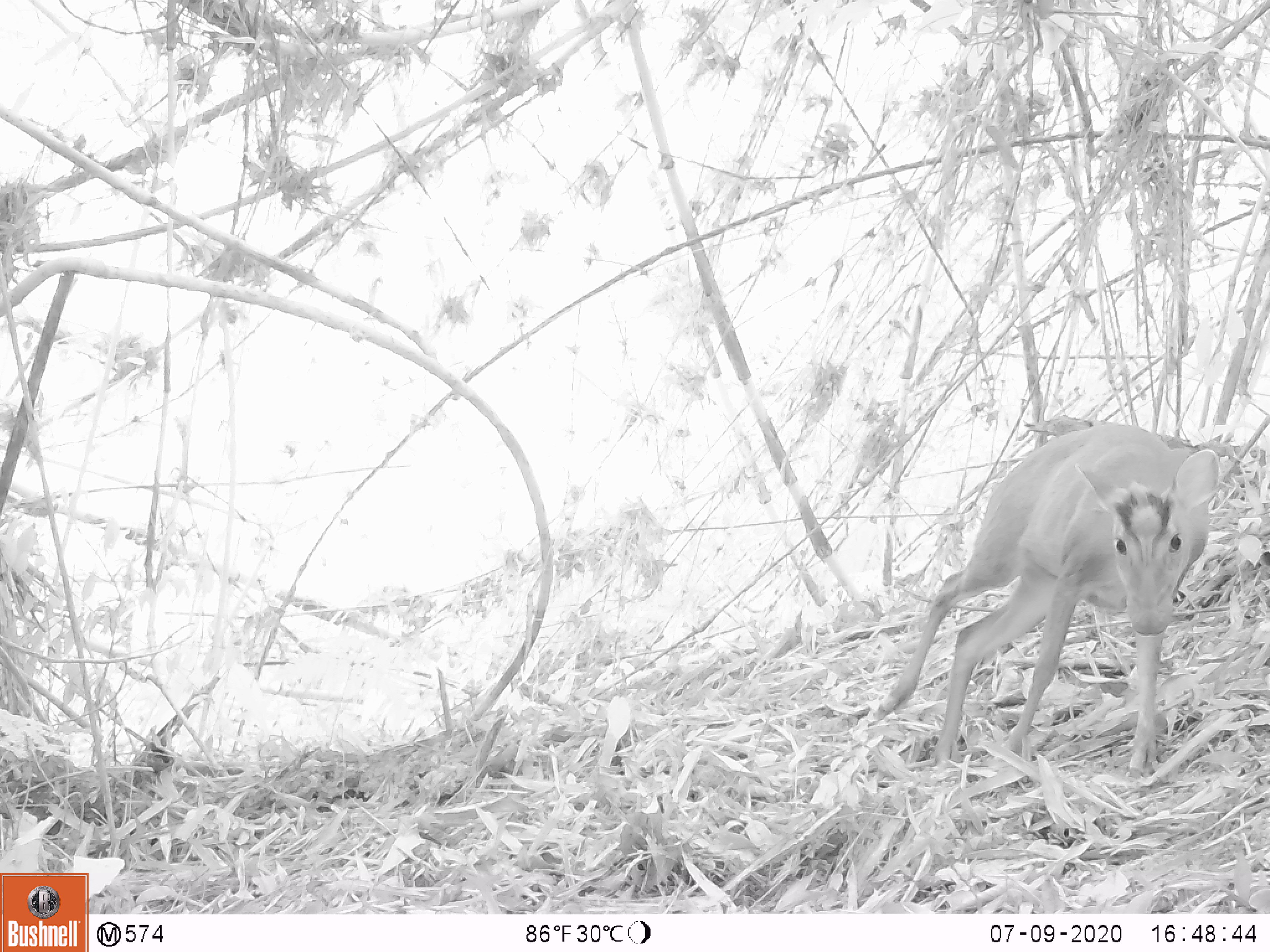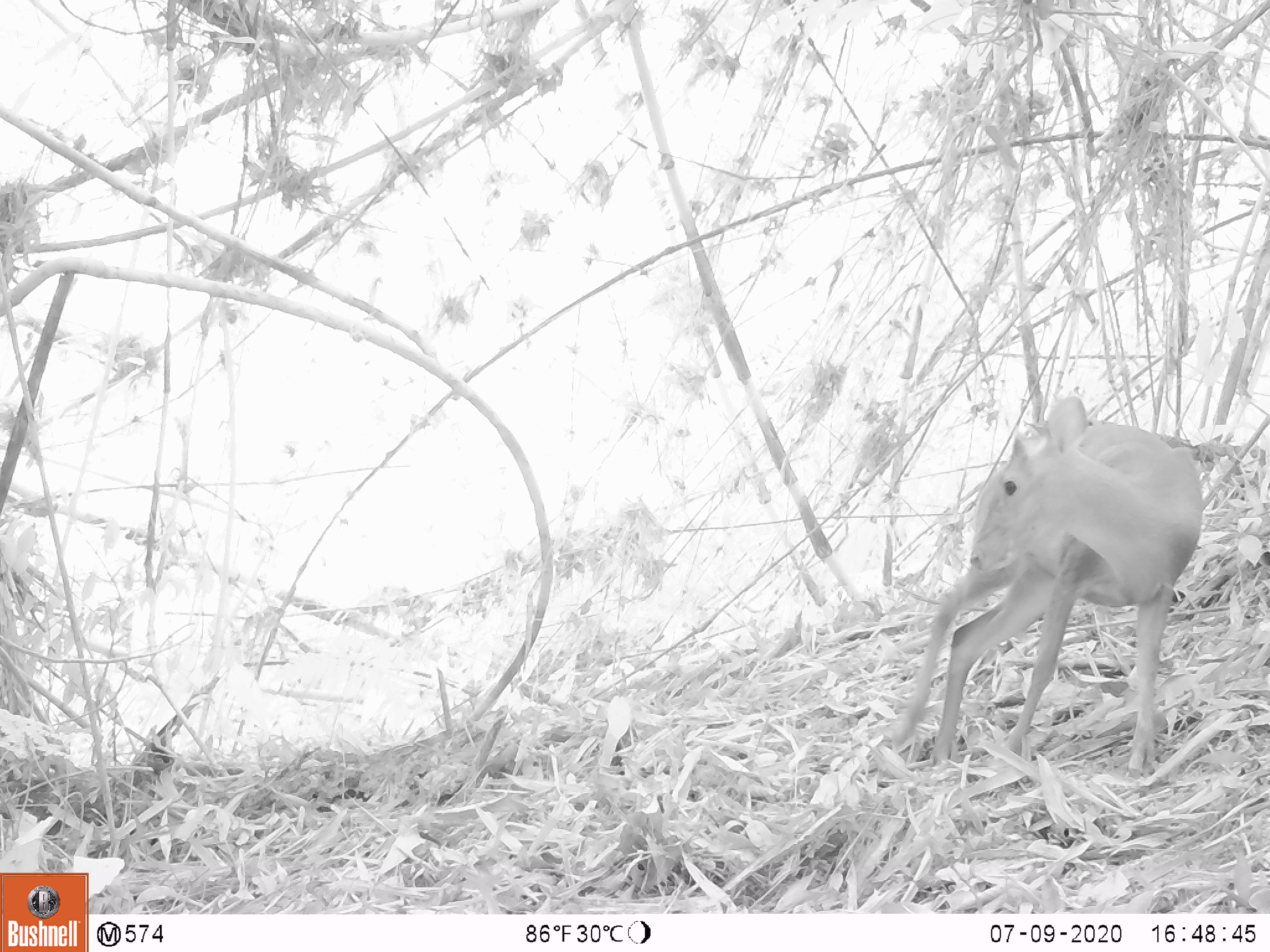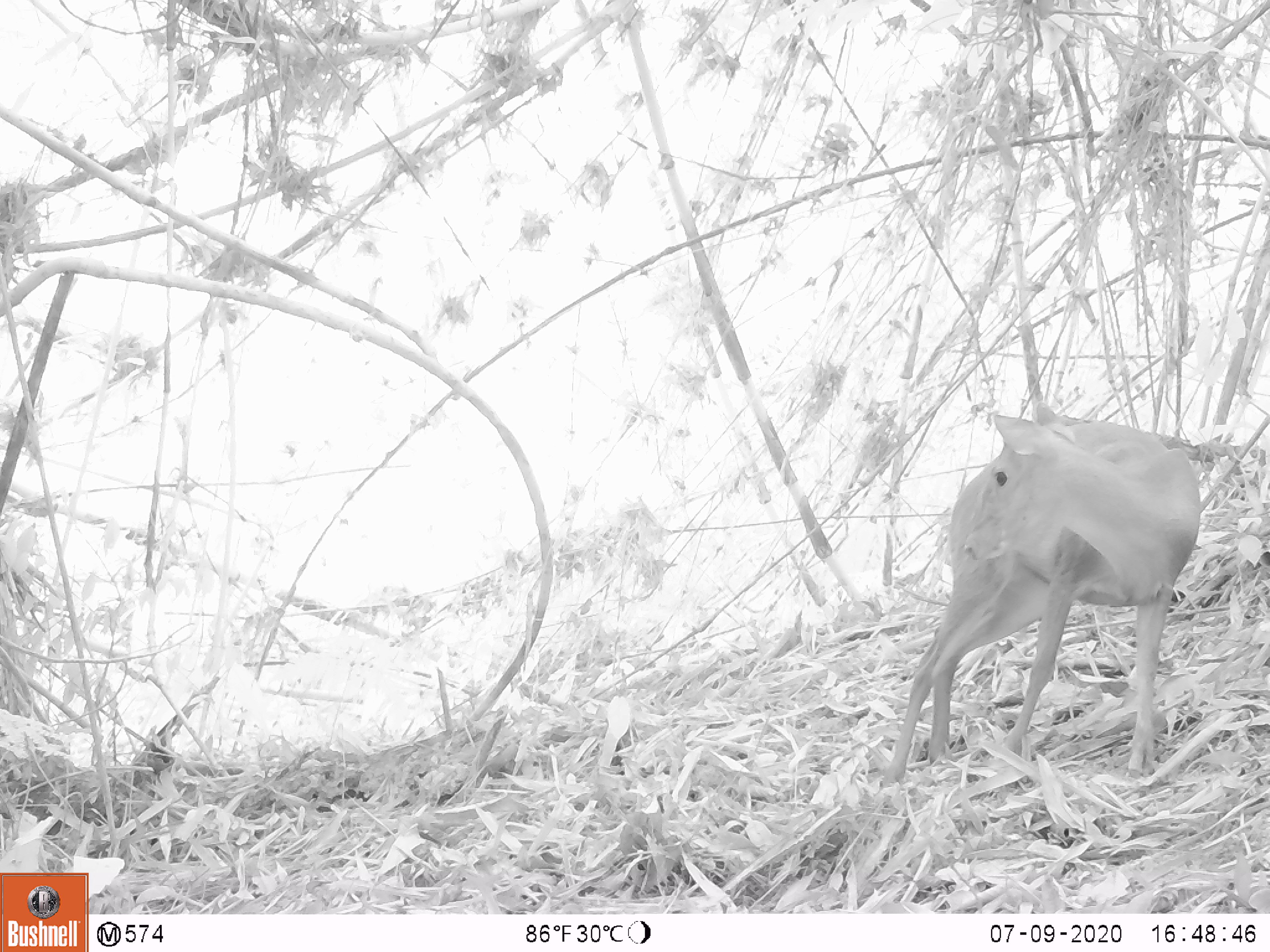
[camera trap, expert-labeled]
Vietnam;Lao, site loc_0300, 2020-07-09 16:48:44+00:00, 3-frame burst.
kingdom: Animalia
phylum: Chordata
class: Mammalia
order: Artiodactyla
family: Cervidae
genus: Muntiacus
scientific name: Muntiacus rooseveltorum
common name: roosevelt's muntjac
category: roosevelts muntjac group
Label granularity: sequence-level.